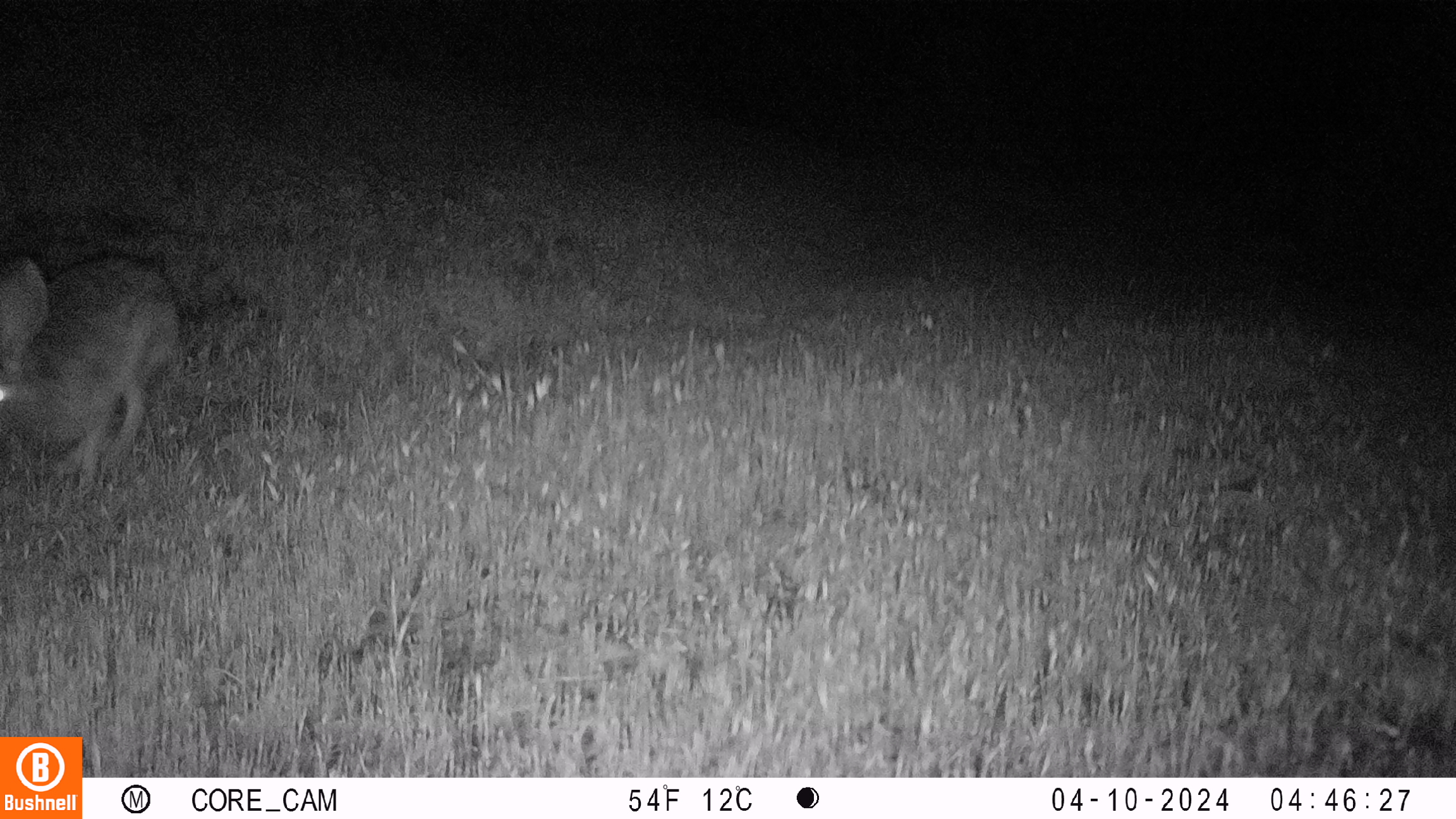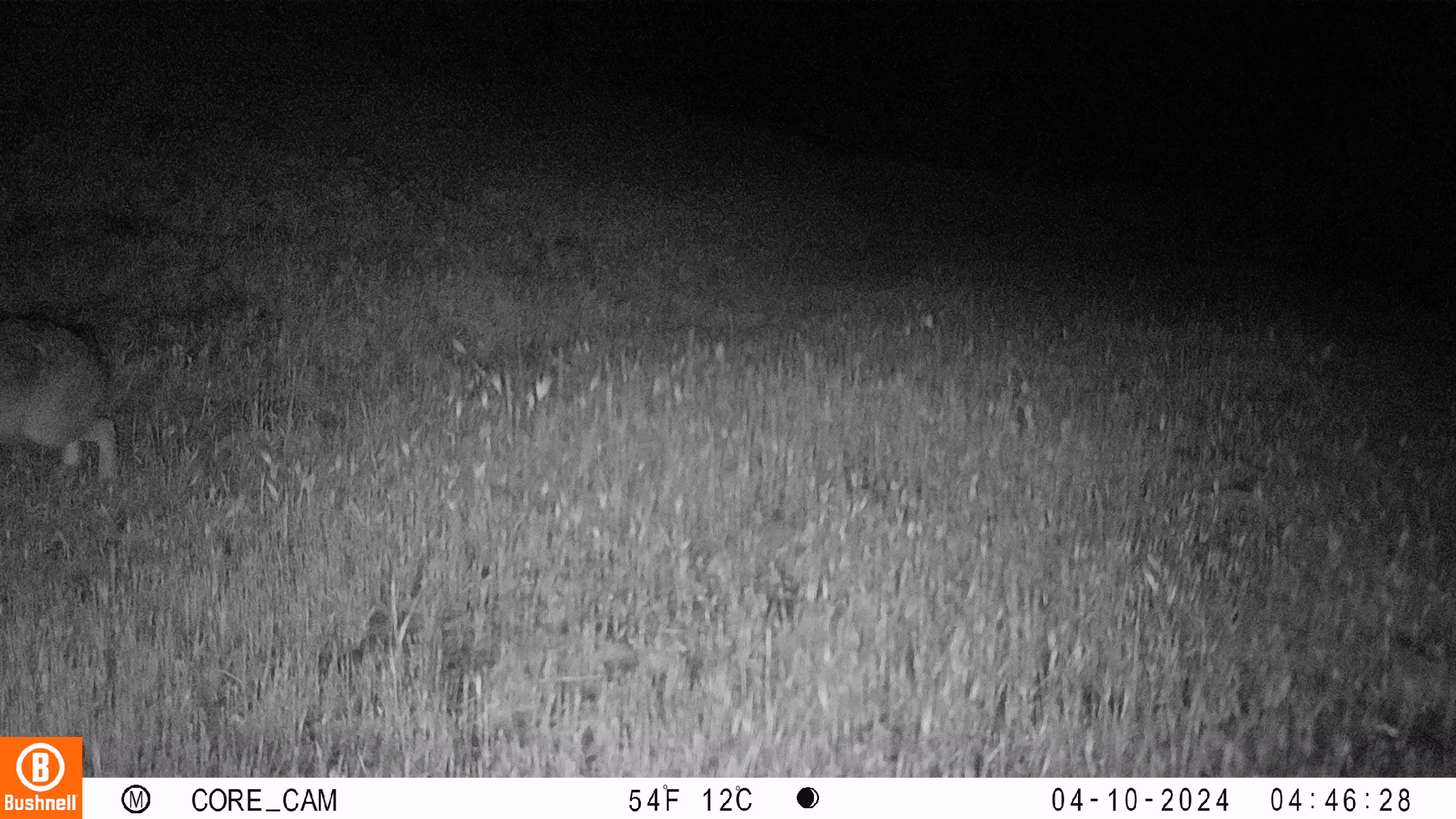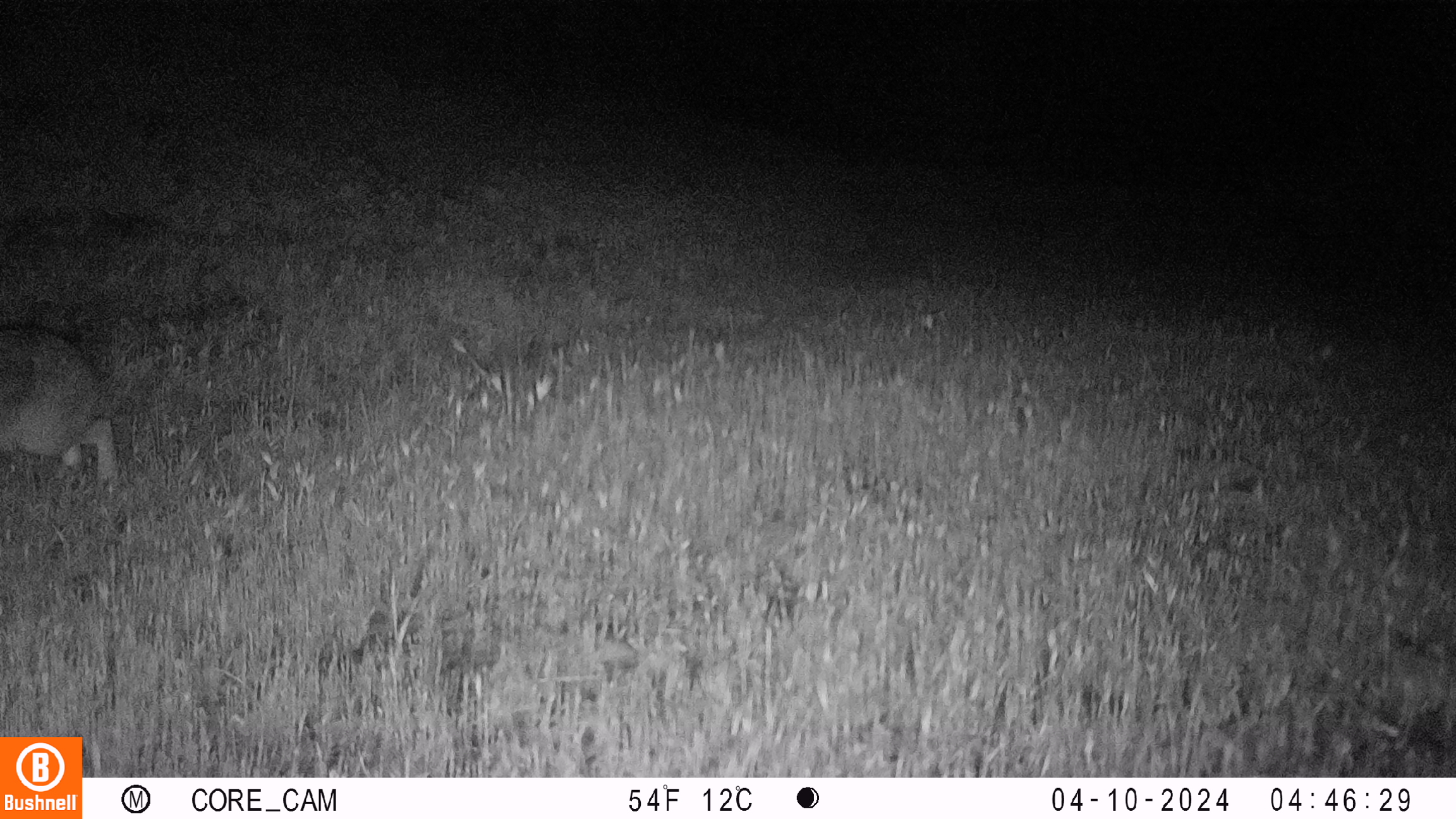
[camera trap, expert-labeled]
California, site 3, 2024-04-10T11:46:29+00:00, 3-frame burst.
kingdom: Animalia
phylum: Chordata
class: Mammalia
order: Lagomorpha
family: Leporidae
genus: Lepus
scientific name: Lepus californicus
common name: black-tailed jackrabbit